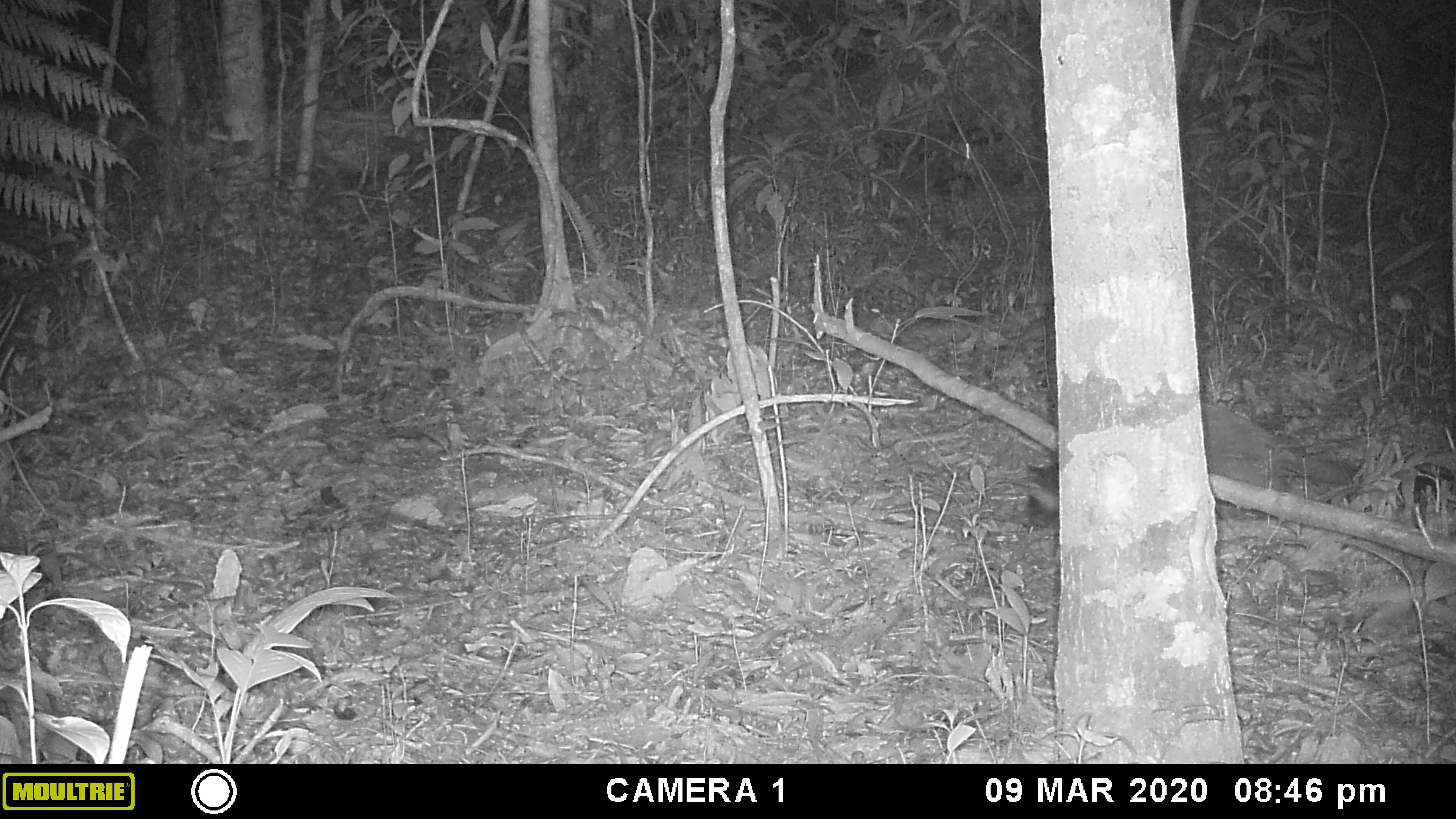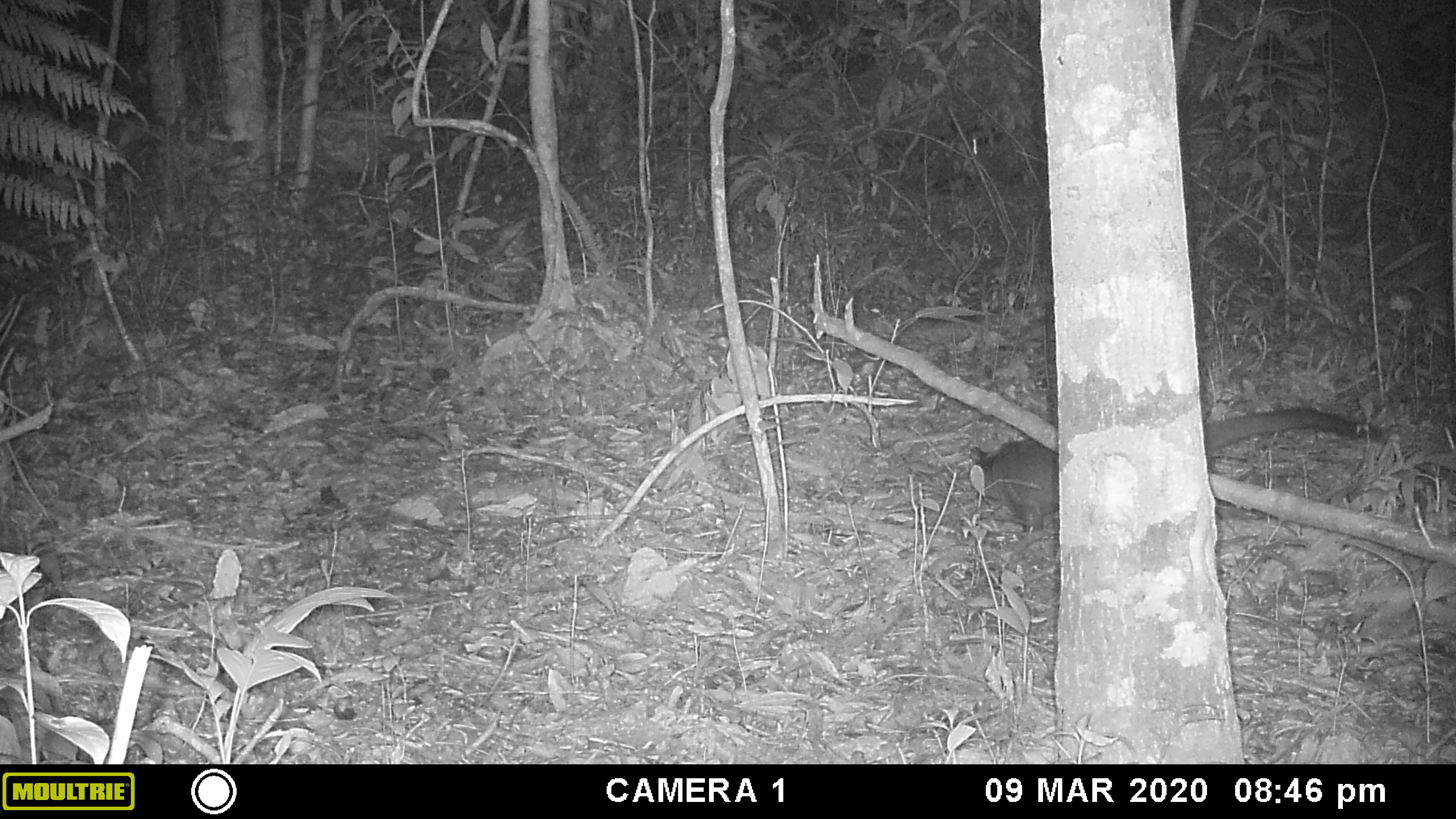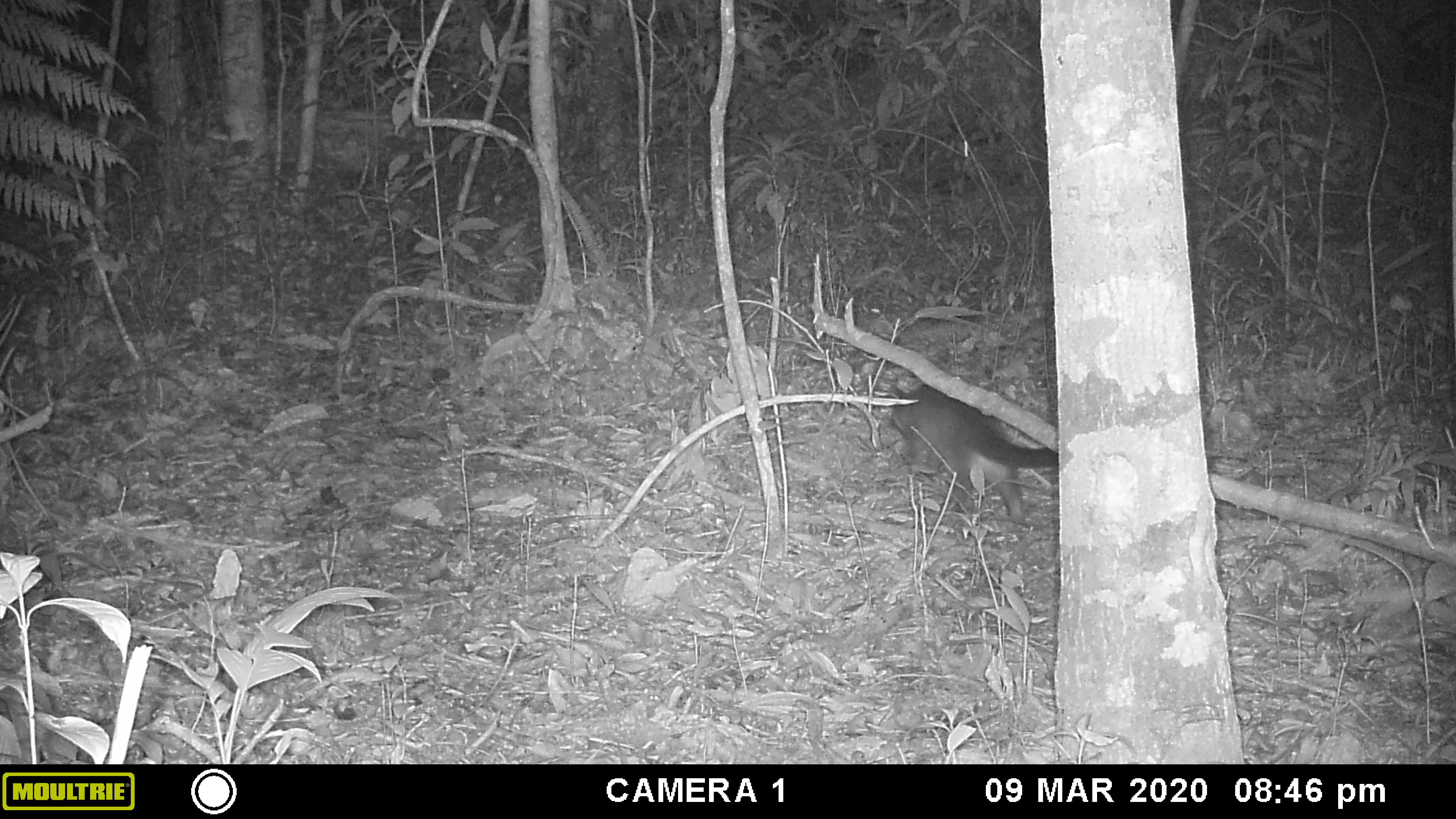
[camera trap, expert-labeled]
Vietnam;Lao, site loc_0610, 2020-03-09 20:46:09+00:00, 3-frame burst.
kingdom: Animalia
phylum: Chordata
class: Mammalia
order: Carnivora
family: Viverridae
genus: Paguma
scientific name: Paguma larvata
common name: masked palm civet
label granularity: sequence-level